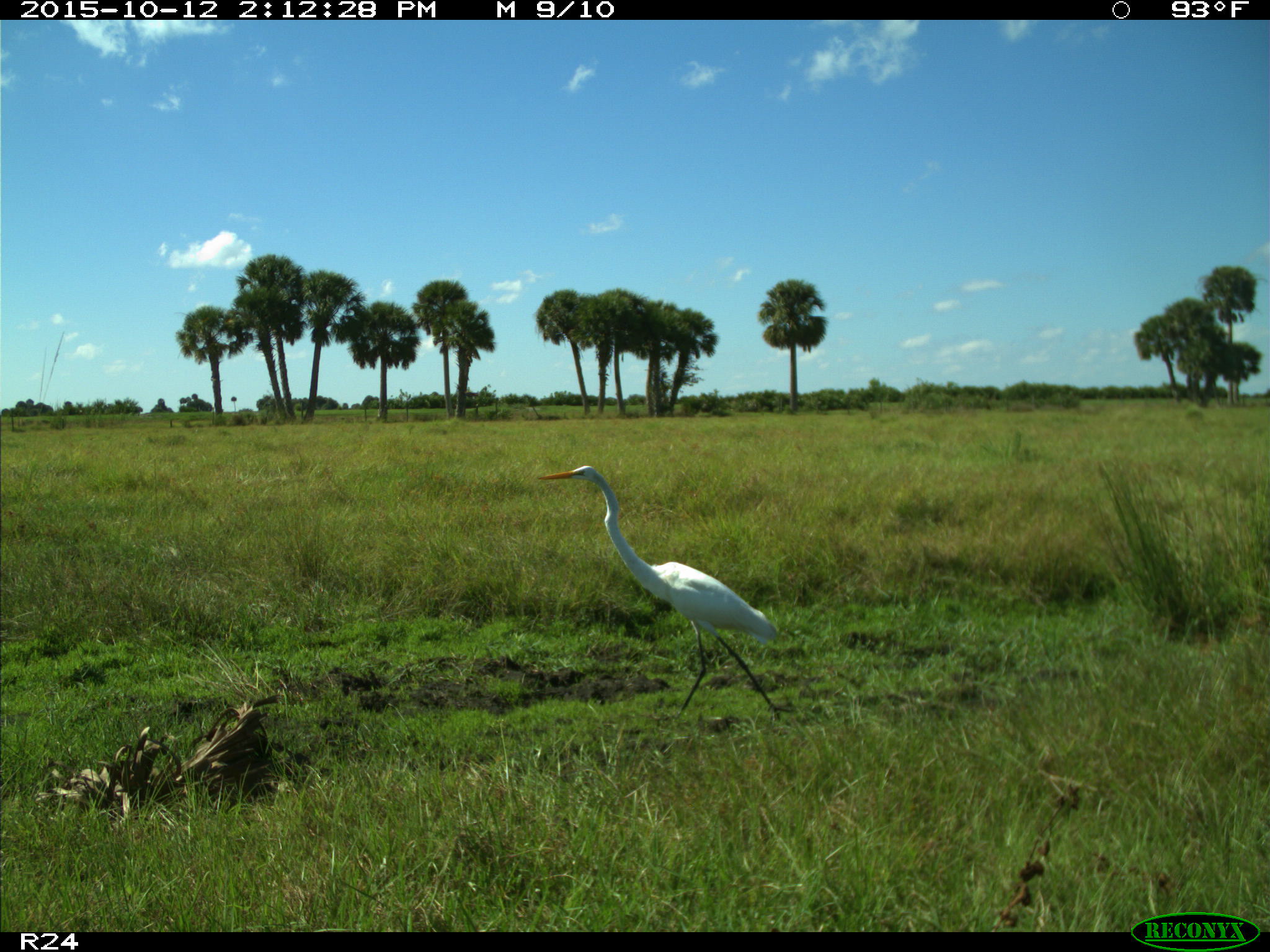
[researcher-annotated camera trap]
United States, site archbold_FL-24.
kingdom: Animalia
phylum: Chordata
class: Aves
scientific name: Aves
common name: birds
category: unidentified bird